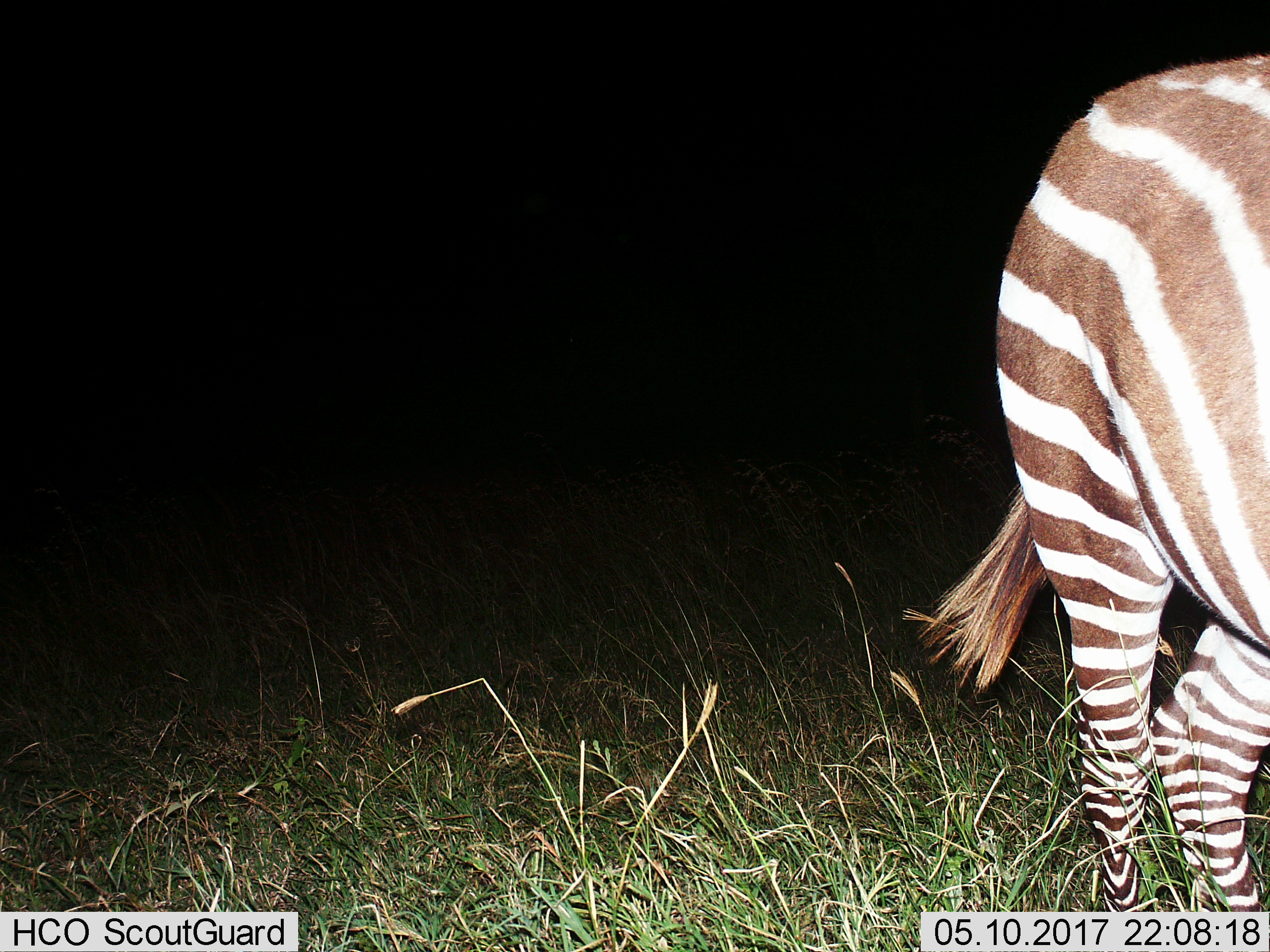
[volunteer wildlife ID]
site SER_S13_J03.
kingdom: Animalia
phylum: Chordata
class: Mammalia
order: Perissodactyla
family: Equidae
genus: Equus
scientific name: Equus quagga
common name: plains zebra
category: zebraplains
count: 1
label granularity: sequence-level